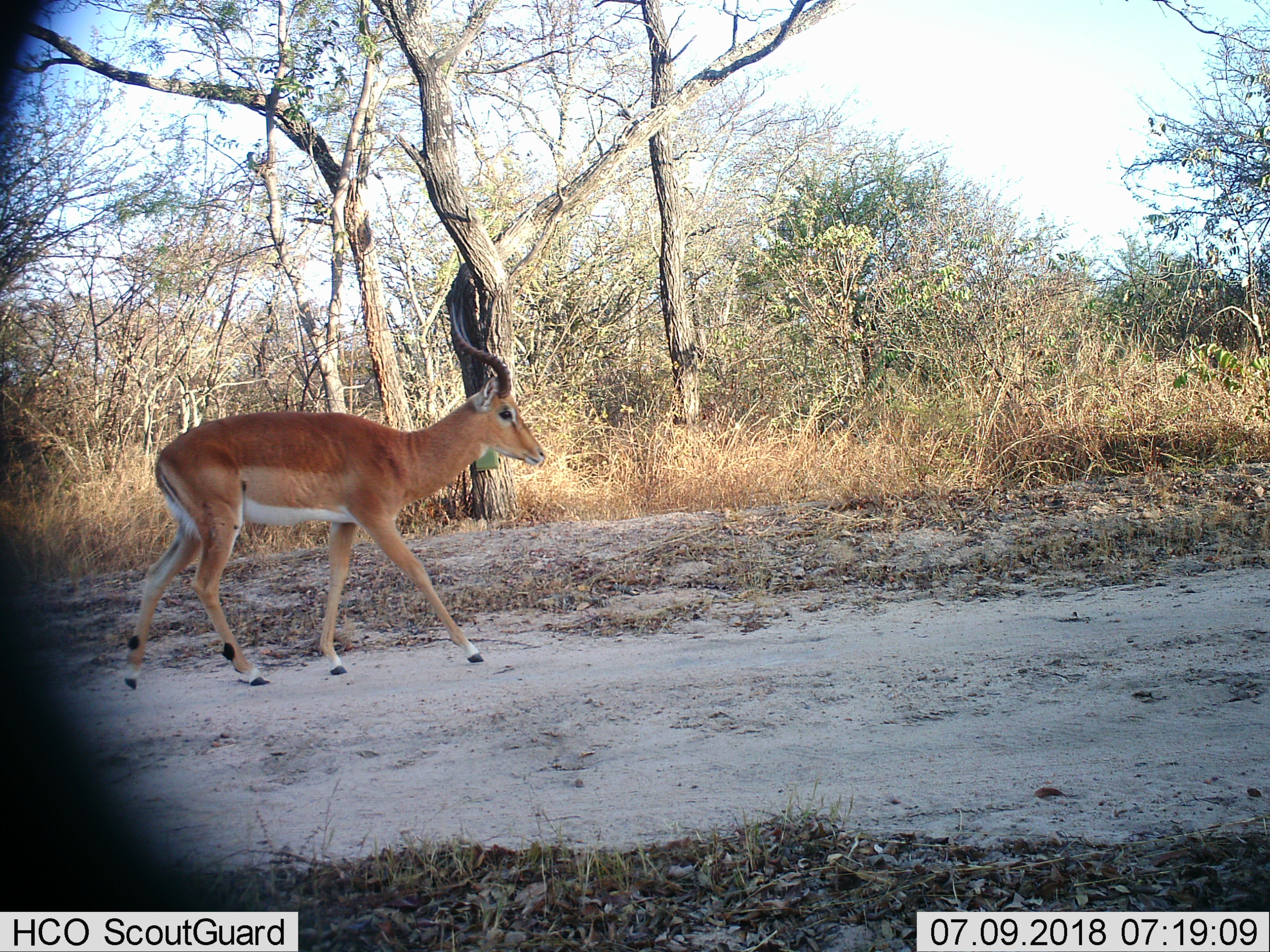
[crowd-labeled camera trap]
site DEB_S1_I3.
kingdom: Animalia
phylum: Chordata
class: Mammalia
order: Artiodactyla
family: Bovidae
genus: Aepyceros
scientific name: Aepyceros melampus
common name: impala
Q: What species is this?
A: Impala (Aepyceros melampus).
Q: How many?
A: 1.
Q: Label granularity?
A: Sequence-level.